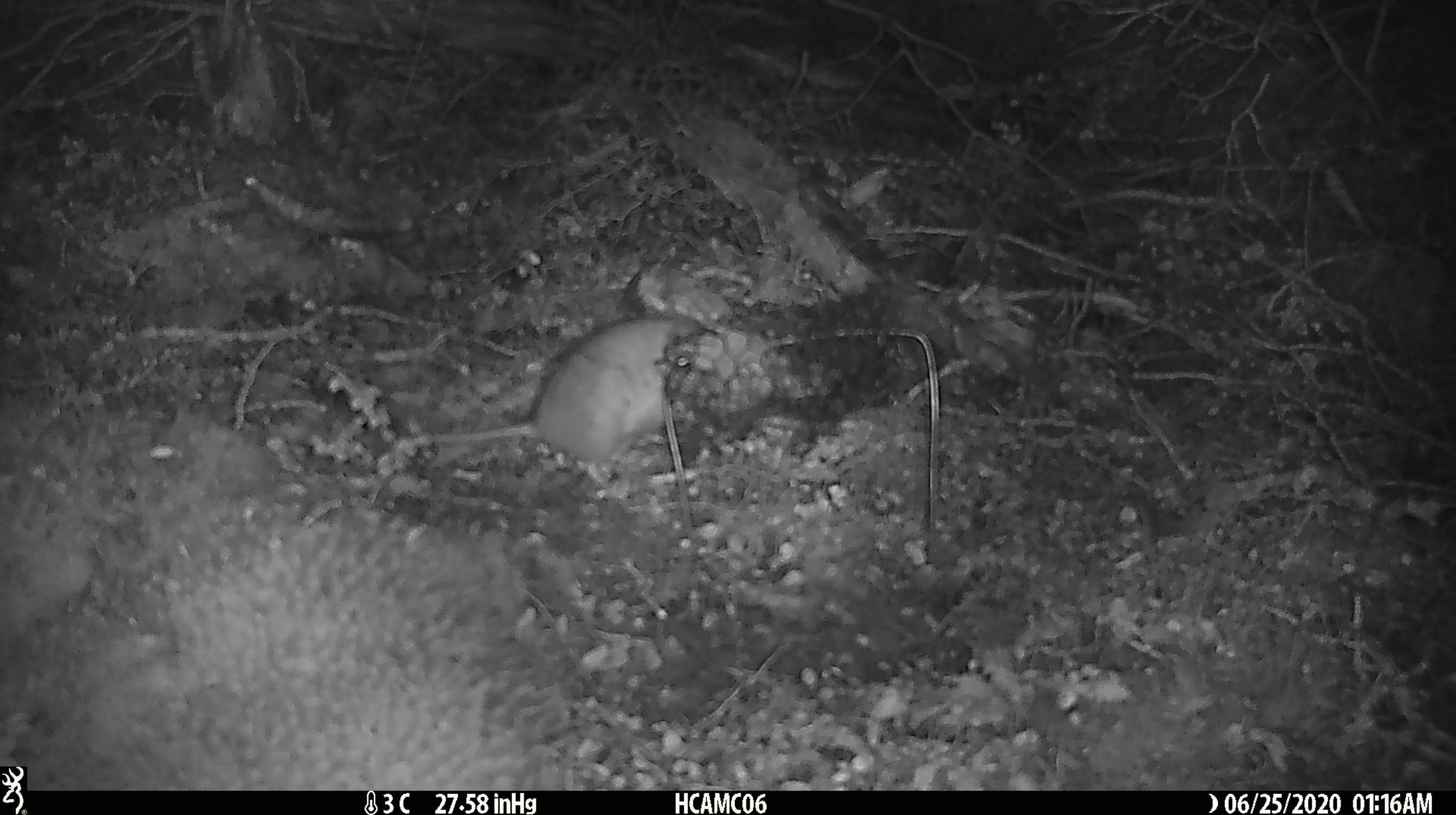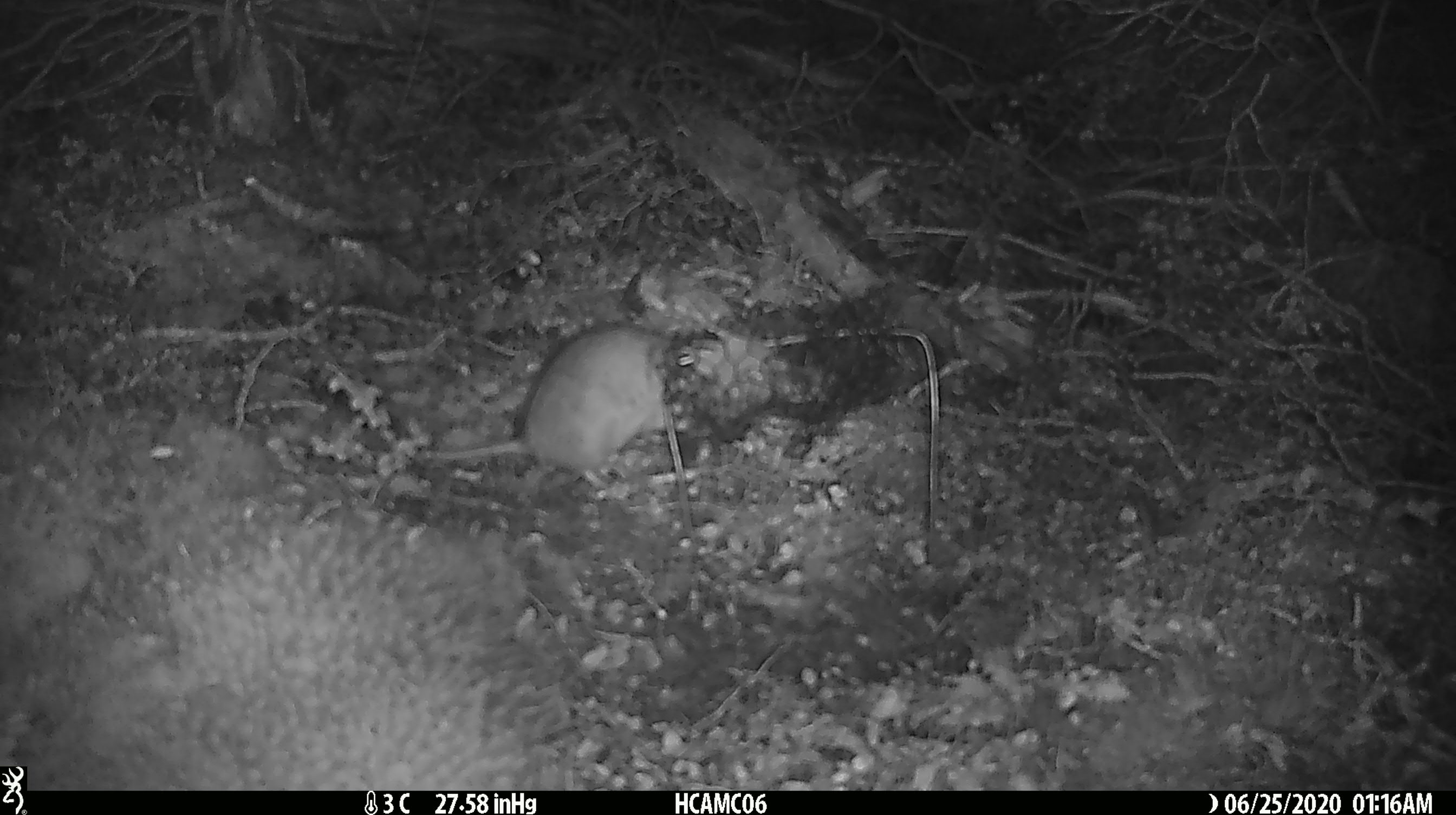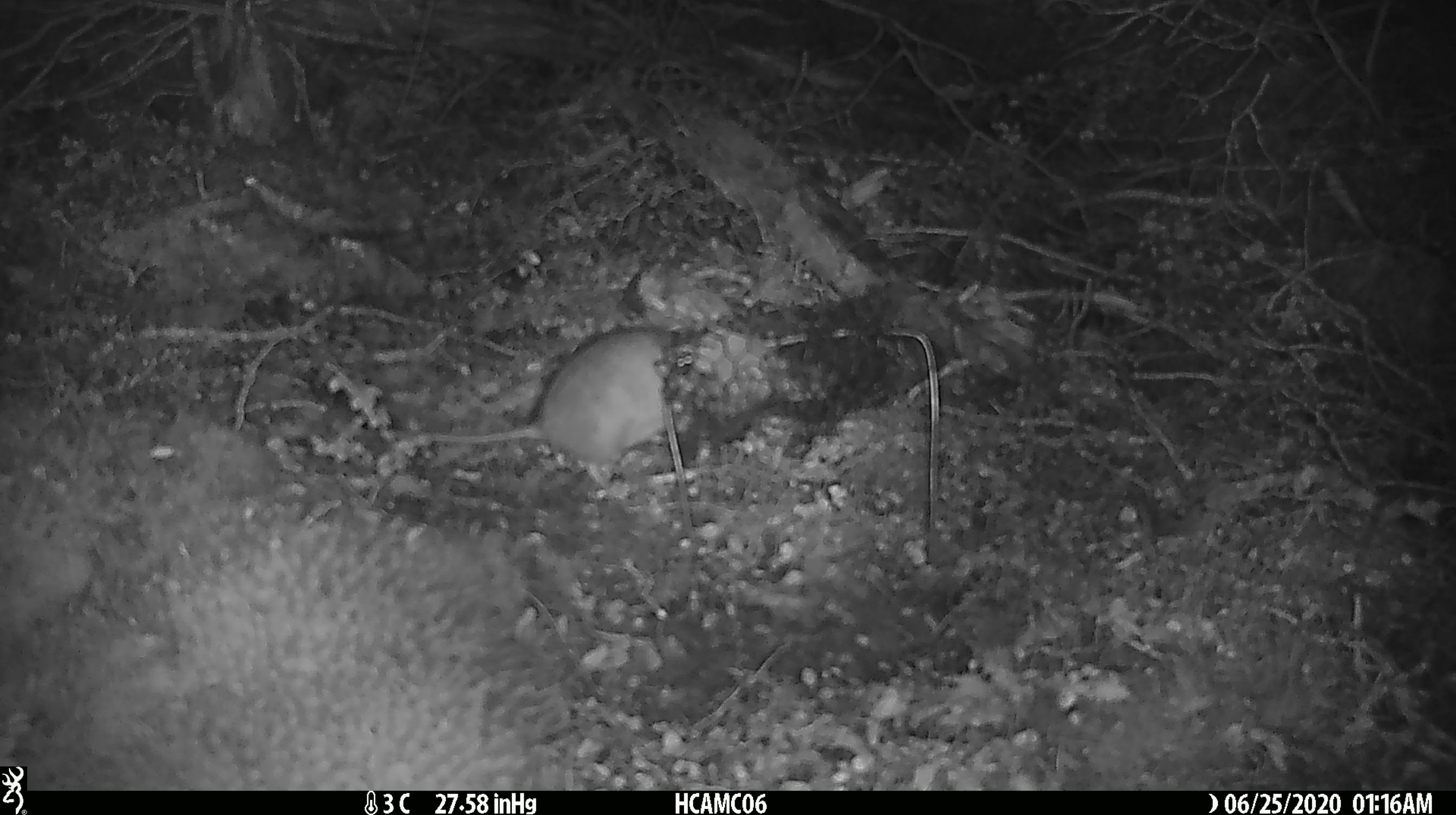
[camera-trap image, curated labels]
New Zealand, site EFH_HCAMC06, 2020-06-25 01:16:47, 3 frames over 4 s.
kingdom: Animalia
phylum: Chordata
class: Mammalia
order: Rodentia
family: Muridae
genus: Rattus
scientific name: Rattus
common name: rat